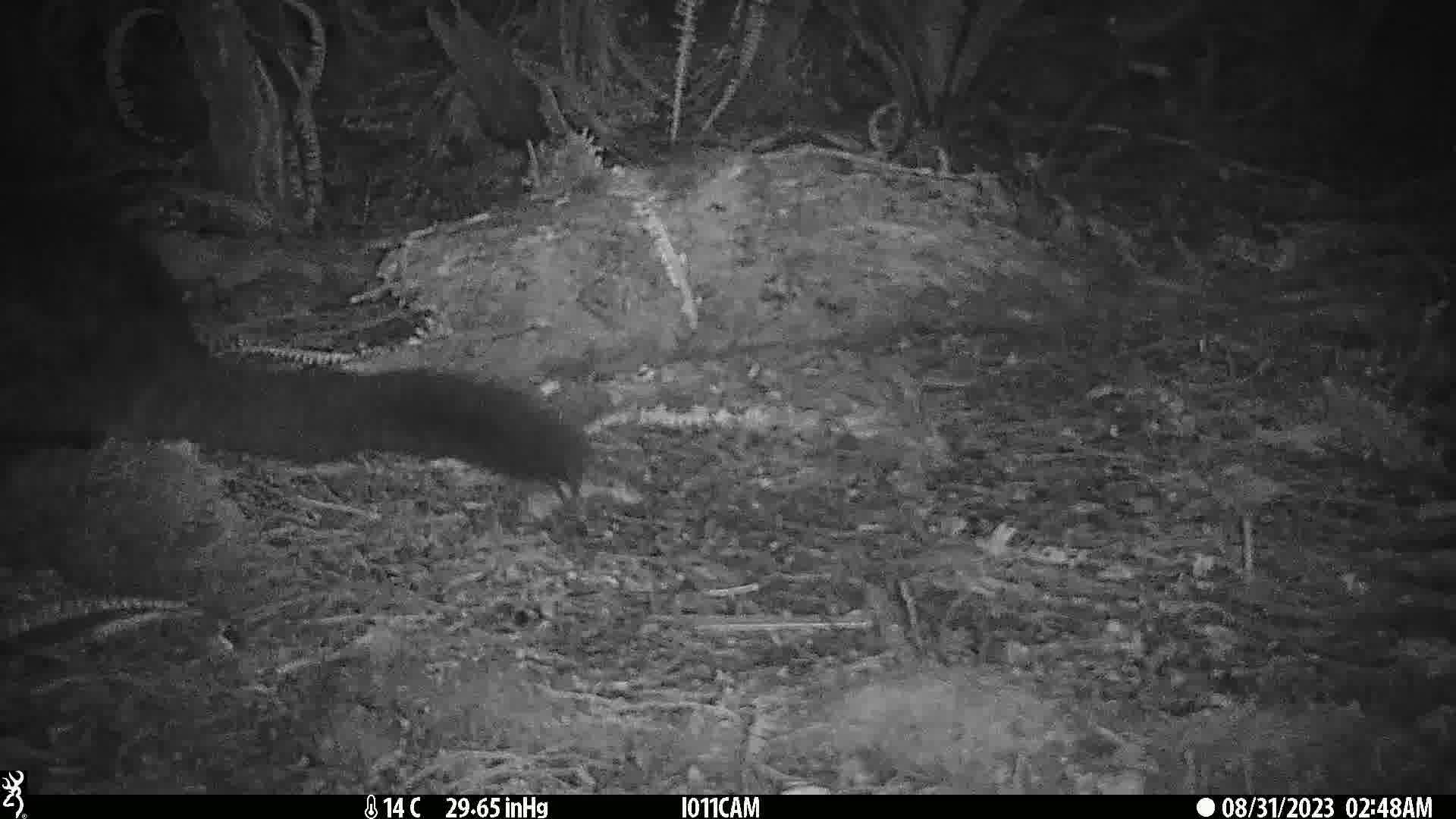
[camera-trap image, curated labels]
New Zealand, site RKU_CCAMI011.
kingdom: Animalia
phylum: Chordata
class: Mammalia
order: Diprotodontia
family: Phalangeridae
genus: Trichosurus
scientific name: Trichosurus vulpecula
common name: common brushtail possum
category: possum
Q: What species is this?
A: Possum (common brushtail possum) (Trichosurus vulpecula).